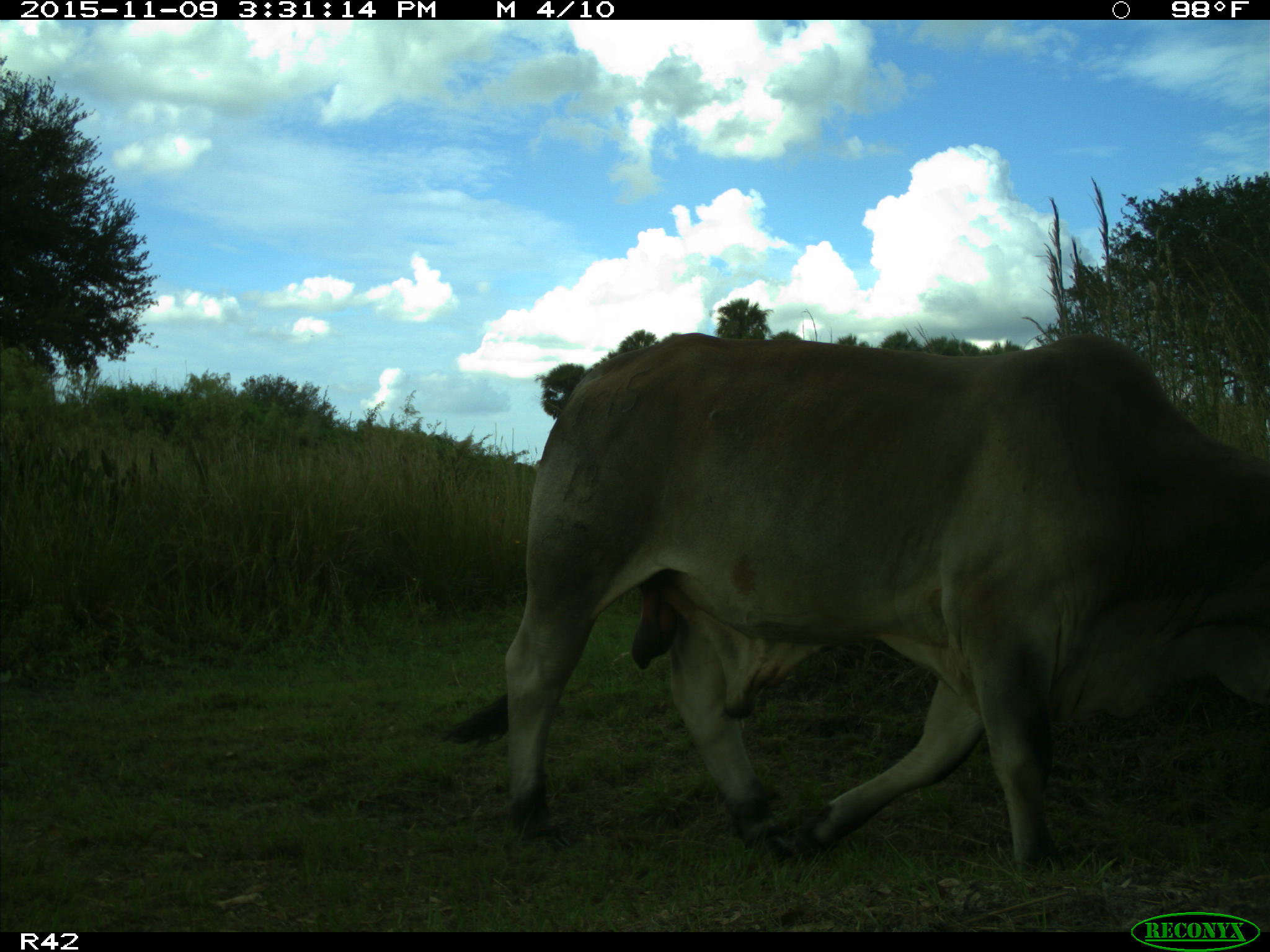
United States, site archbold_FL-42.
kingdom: Animalia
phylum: Chordata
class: Mammalia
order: Artiodactyla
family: Bovidae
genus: Bos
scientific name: Bos taurus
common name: domestic cow